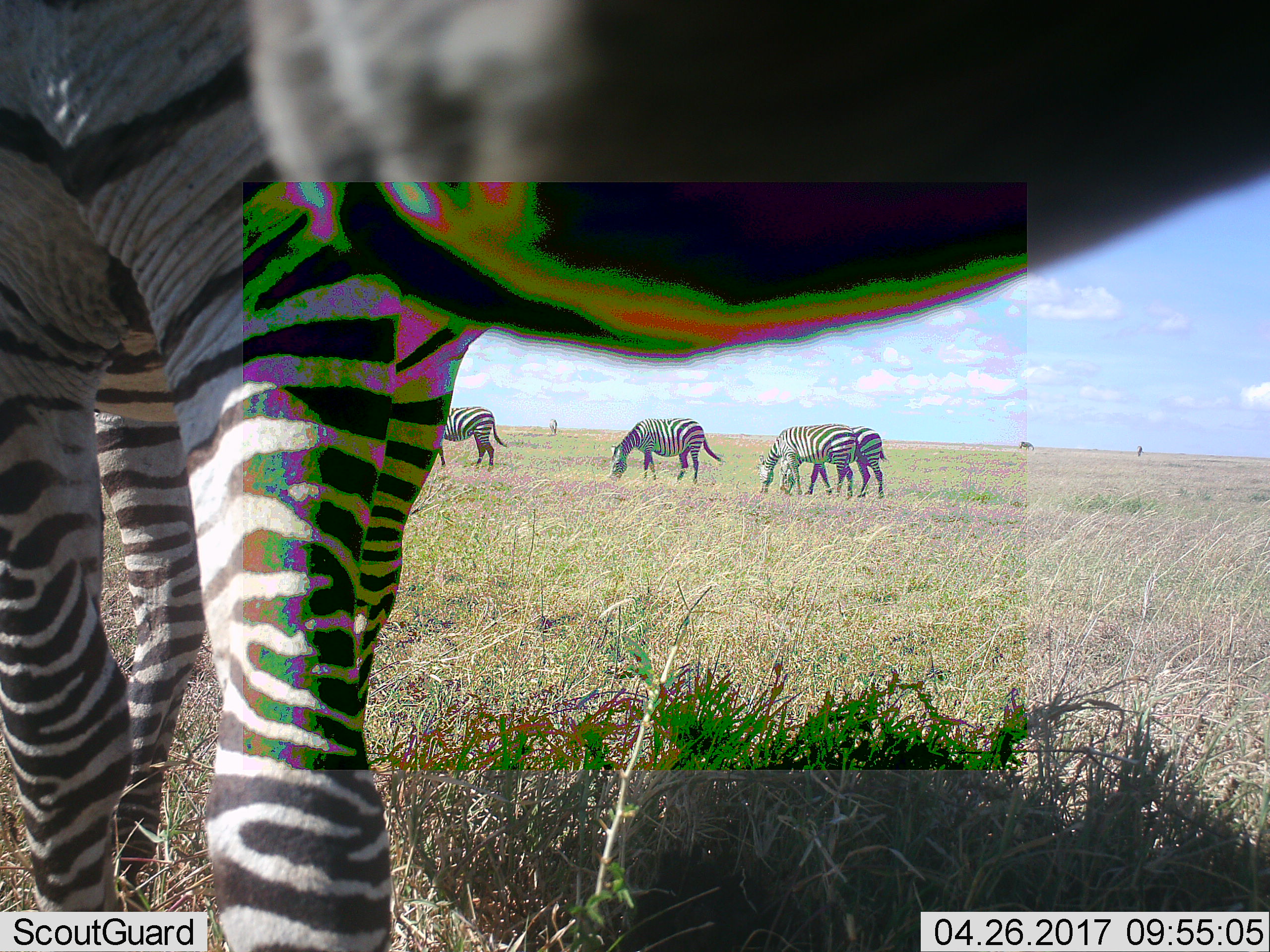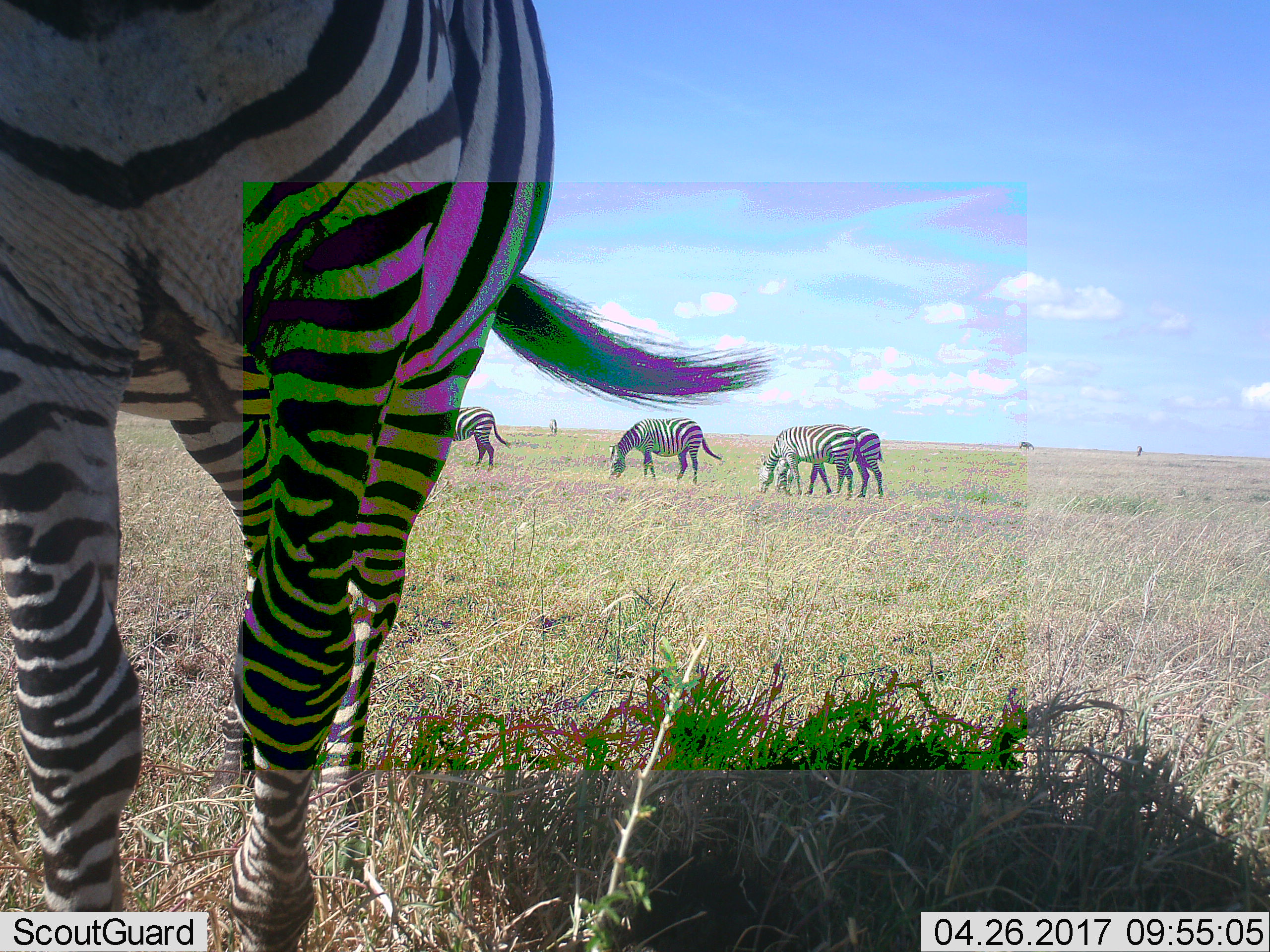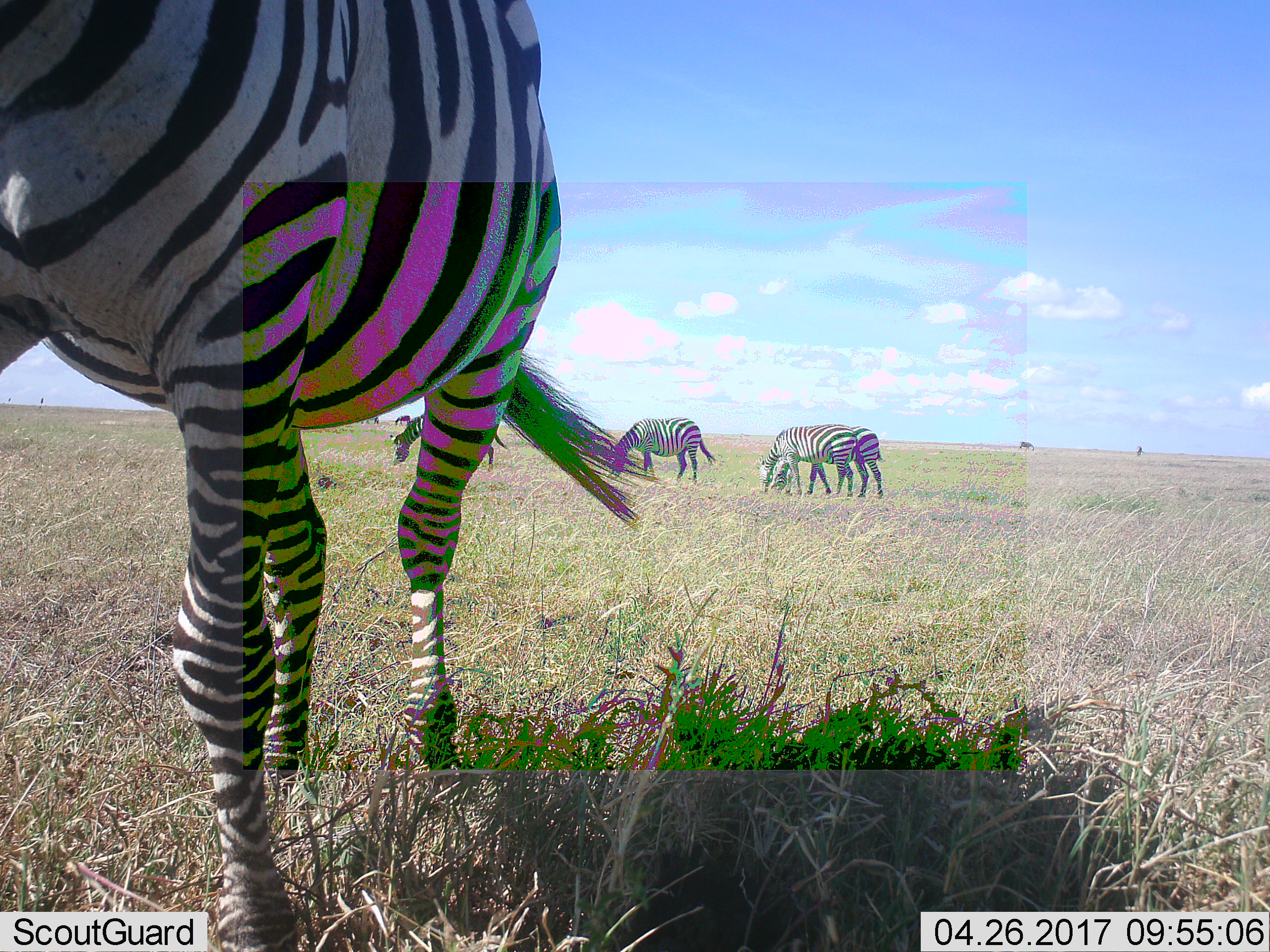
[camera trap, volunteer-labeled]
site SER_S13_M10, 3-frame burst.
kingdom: Animalia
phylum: Chordata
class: Mammalia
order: Perissodactyla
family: Equidae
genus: Equus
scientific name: Equus quagga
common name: plains zebra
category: zebraplains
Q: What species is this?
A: Zebraplains (plains zebra) (Equus quagga).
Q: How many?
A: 5.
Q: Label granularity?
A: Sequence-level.